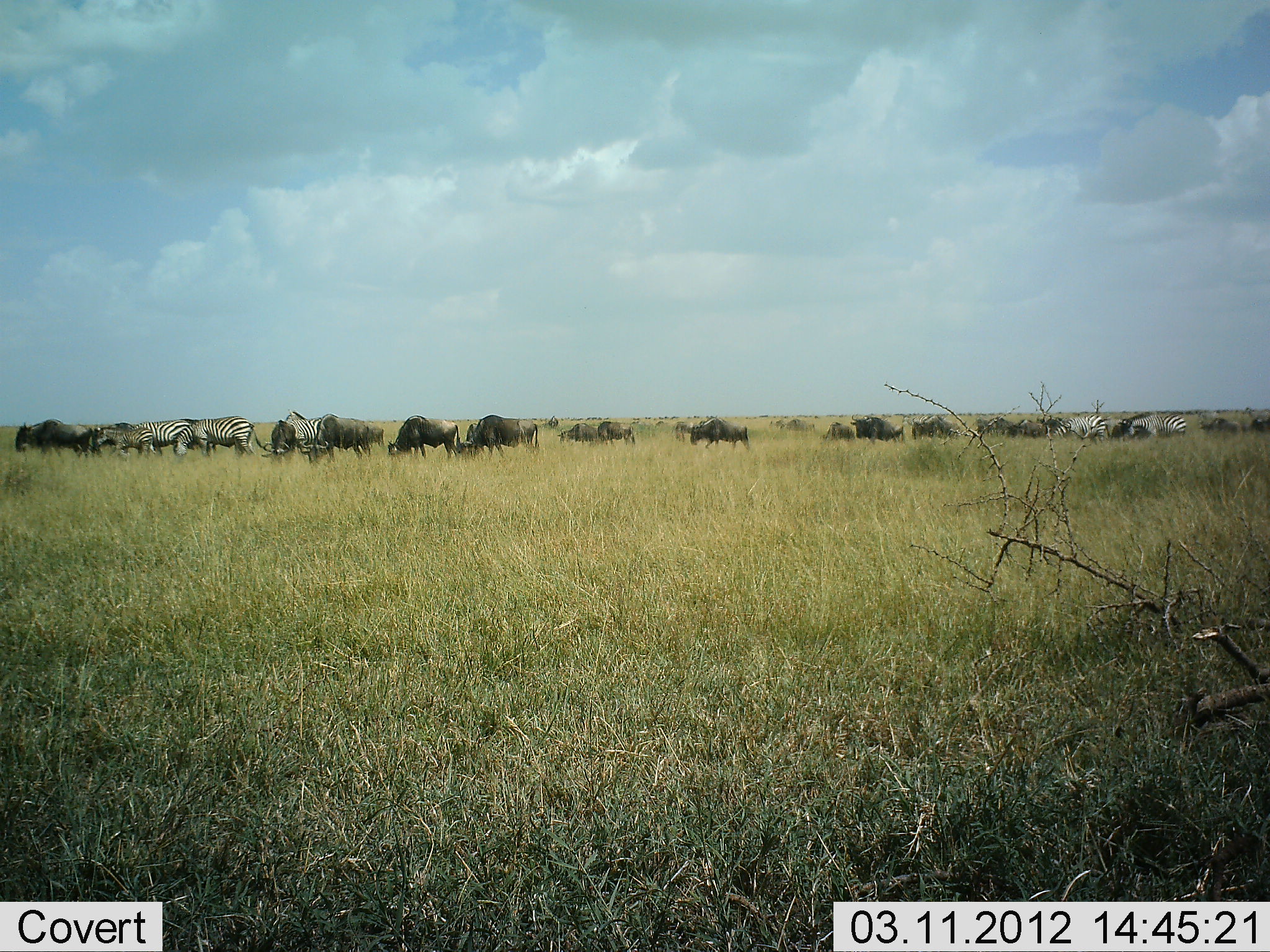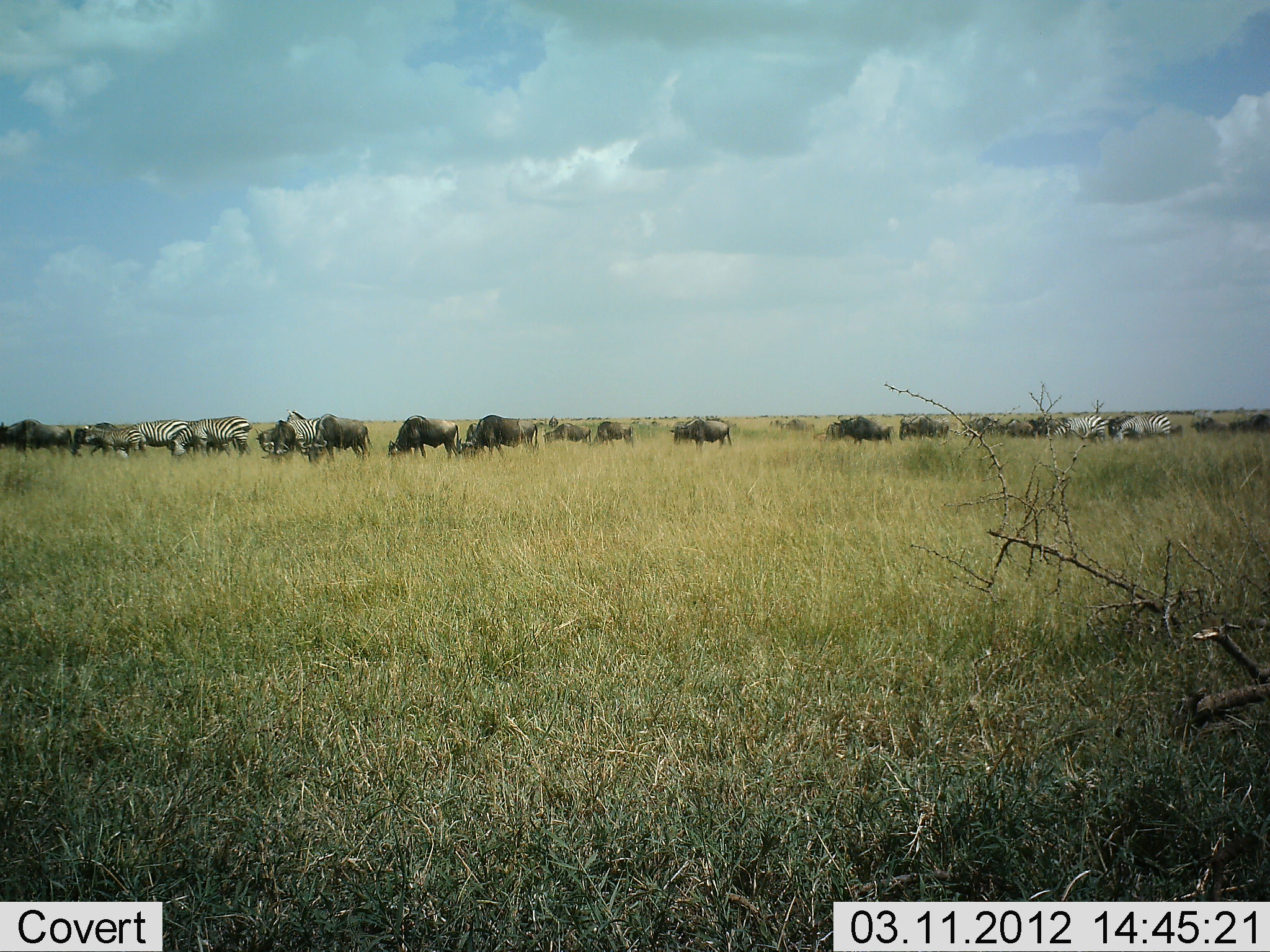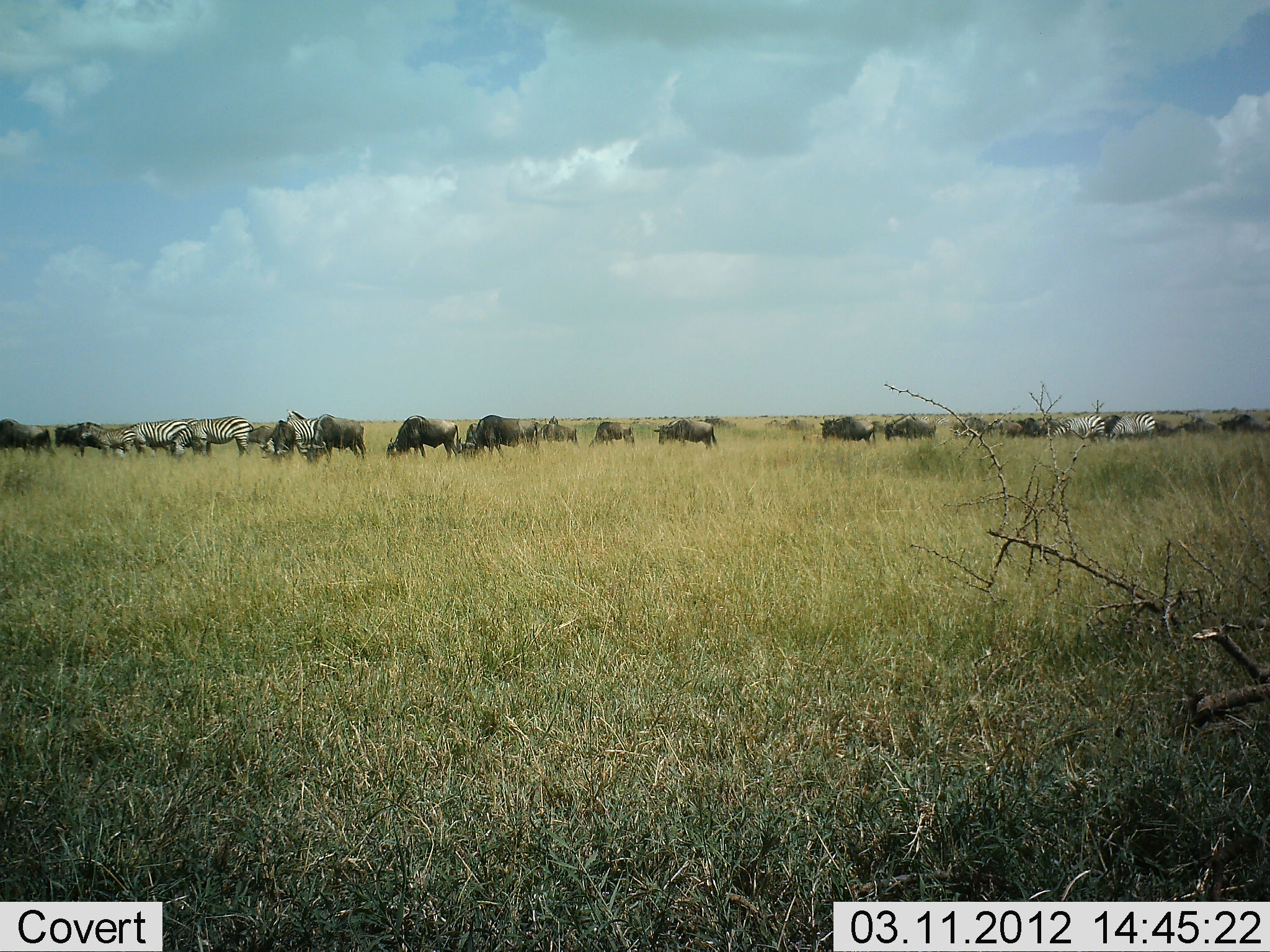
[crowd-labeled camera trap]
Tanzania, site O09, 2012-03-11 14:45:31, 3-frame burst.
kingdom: Animalia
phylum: Chordata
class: Mammalia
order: Artiodactyla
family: Bovidae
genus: Connochaetes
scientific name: Connochaetes taurinus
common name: blue wildebeest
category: wildebeest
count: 11-50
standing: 24%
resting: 4%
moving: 80%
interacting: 8%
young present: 0%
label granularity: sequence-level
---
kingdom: Animalia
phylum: Chordata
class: Mammalia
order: Perissodactyla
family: Equidae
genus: Equus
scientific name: Equus quagga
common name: plains zebra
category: zebra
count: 6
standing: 38%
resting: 0%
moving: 67%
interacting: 4%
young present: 8%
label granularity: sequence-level